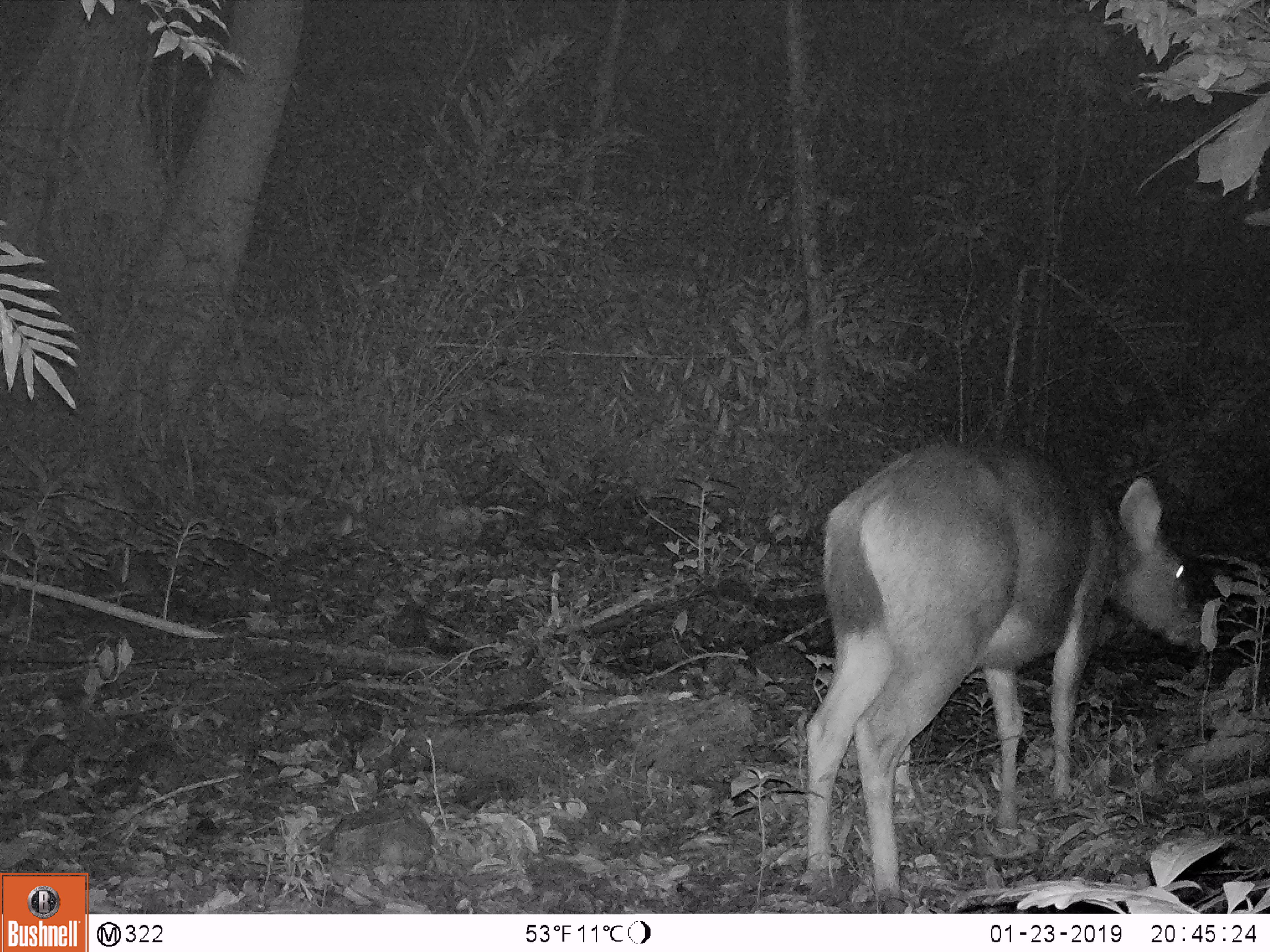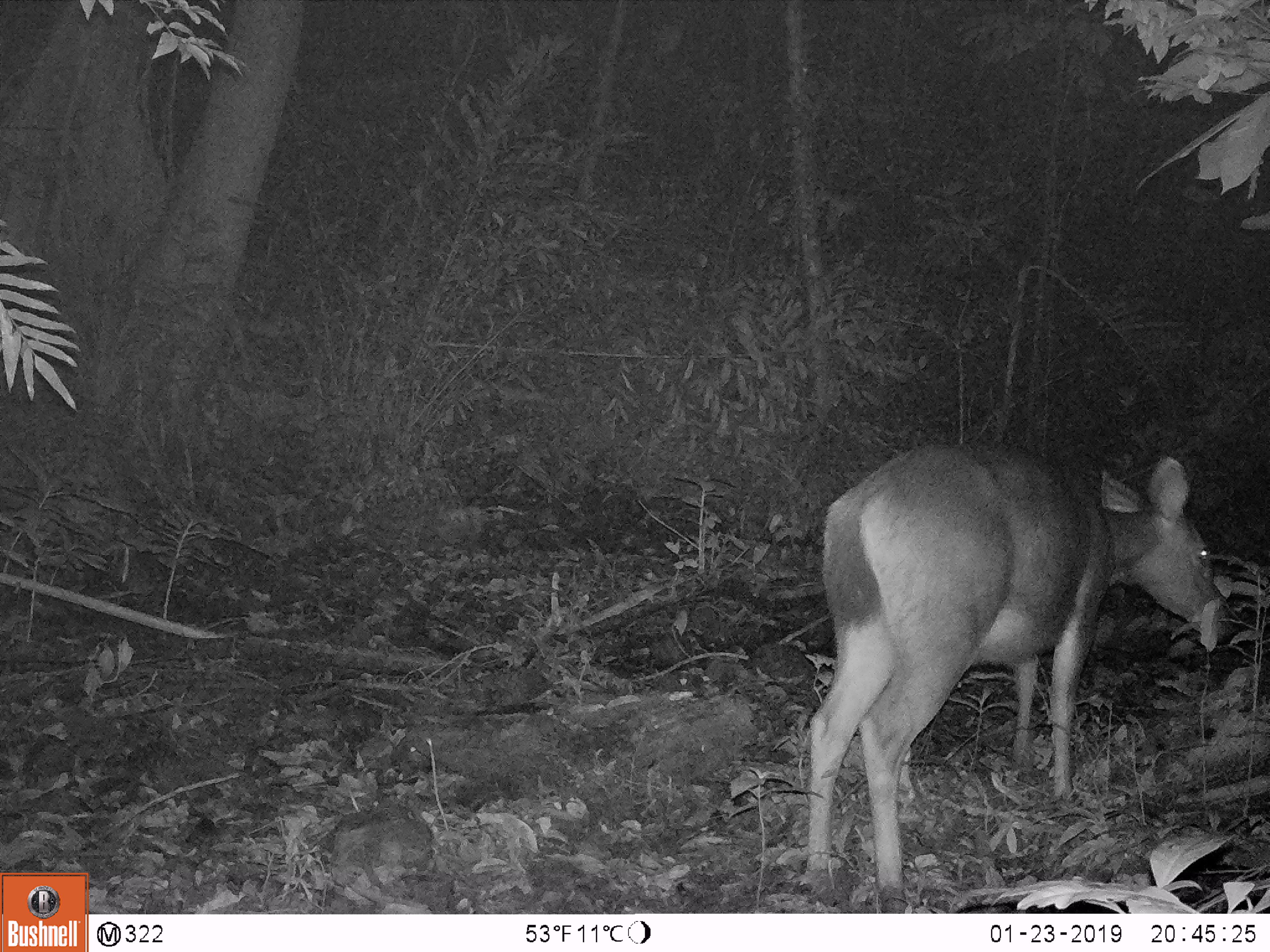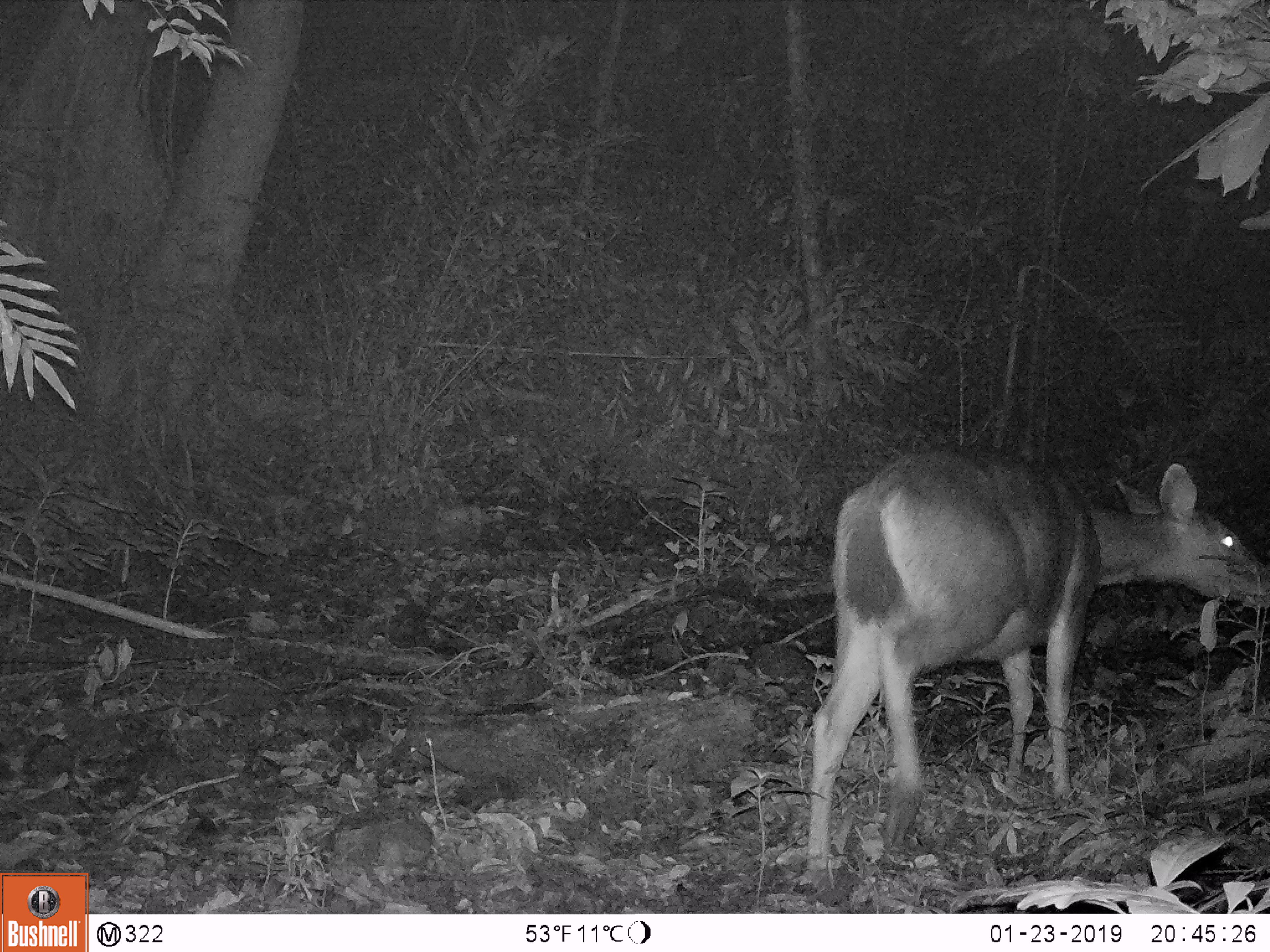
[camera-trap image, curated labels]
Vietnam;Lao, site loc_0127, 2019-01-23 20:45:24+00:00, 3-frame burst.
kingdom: Animalia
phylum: Chordata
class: Mammalia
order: Artiodactyla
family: Cervidae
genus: Rusa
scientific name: Rusa unicolor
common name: sambar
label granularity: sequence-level